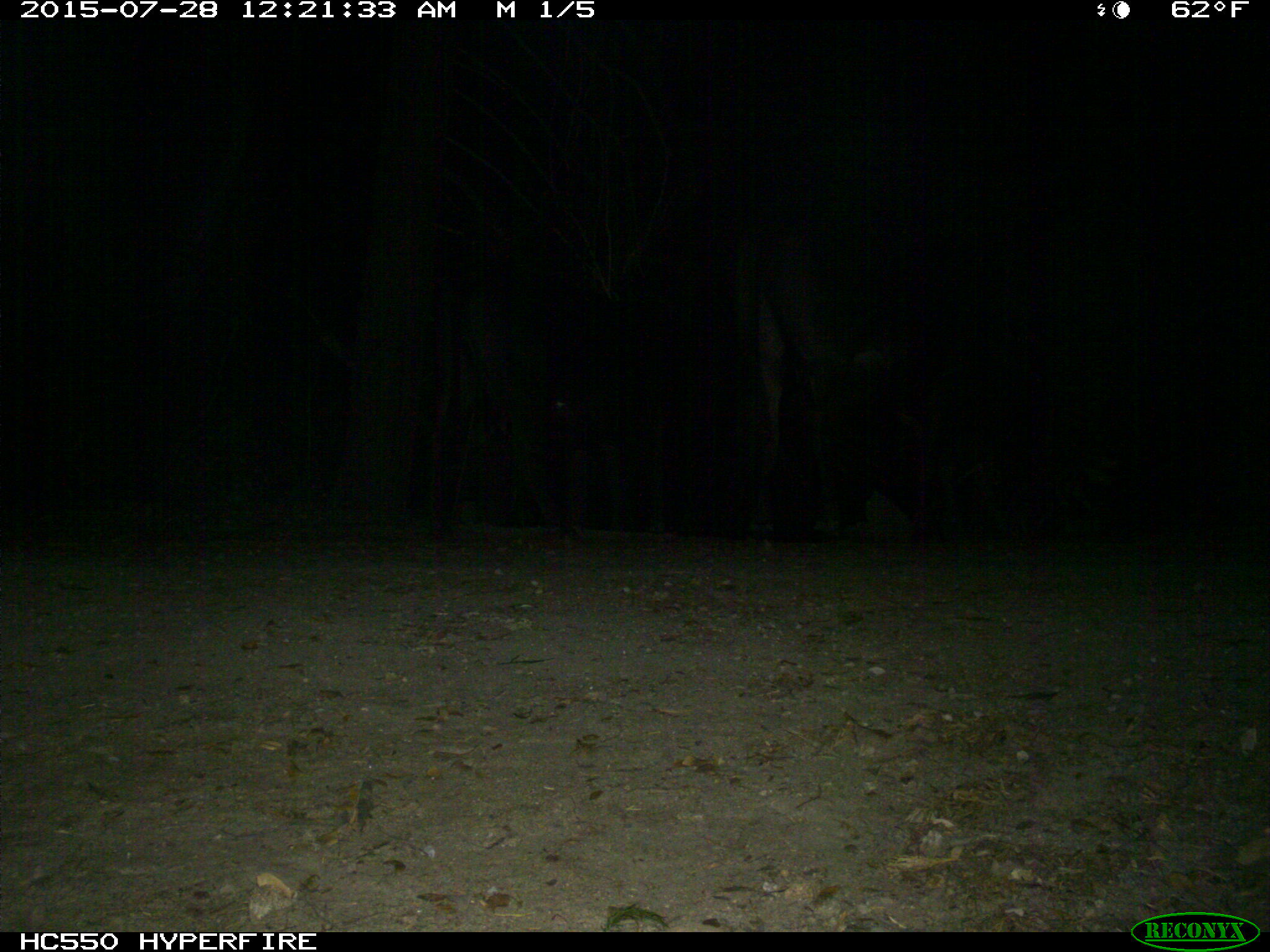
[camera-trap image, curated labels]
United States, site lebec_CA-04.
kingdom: Animalia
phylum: Chordata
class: Mammalia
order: Artiodactyla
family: Bovidae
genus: Bos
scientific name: Bos taurus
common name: domestic cow